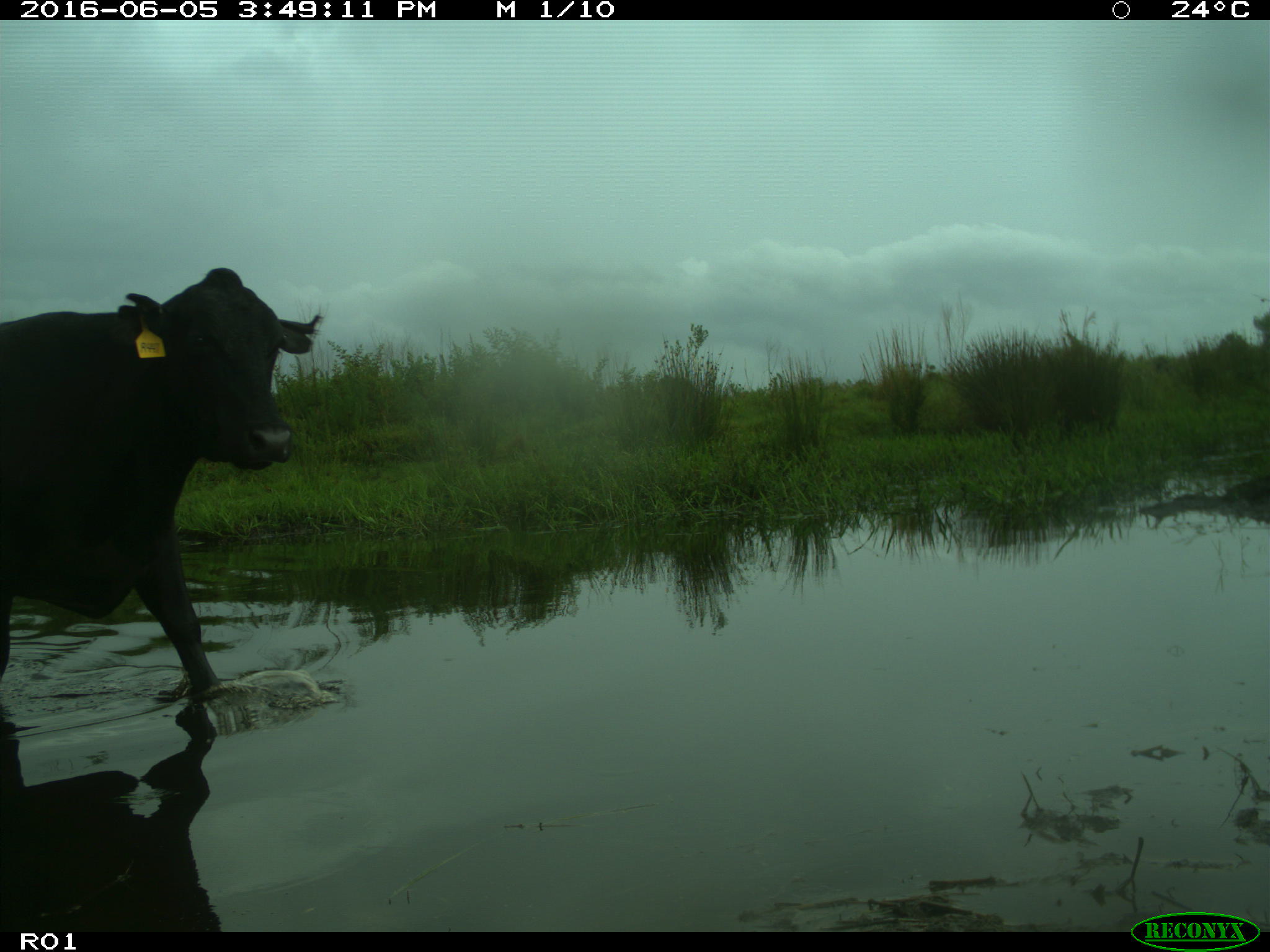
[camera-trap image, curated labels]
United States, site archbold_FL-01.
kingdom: Animalia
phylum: Chordata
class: Mammalia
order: Artiodactyla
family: Bovidae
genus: Bos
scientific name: Bos taurus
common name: domestic cow